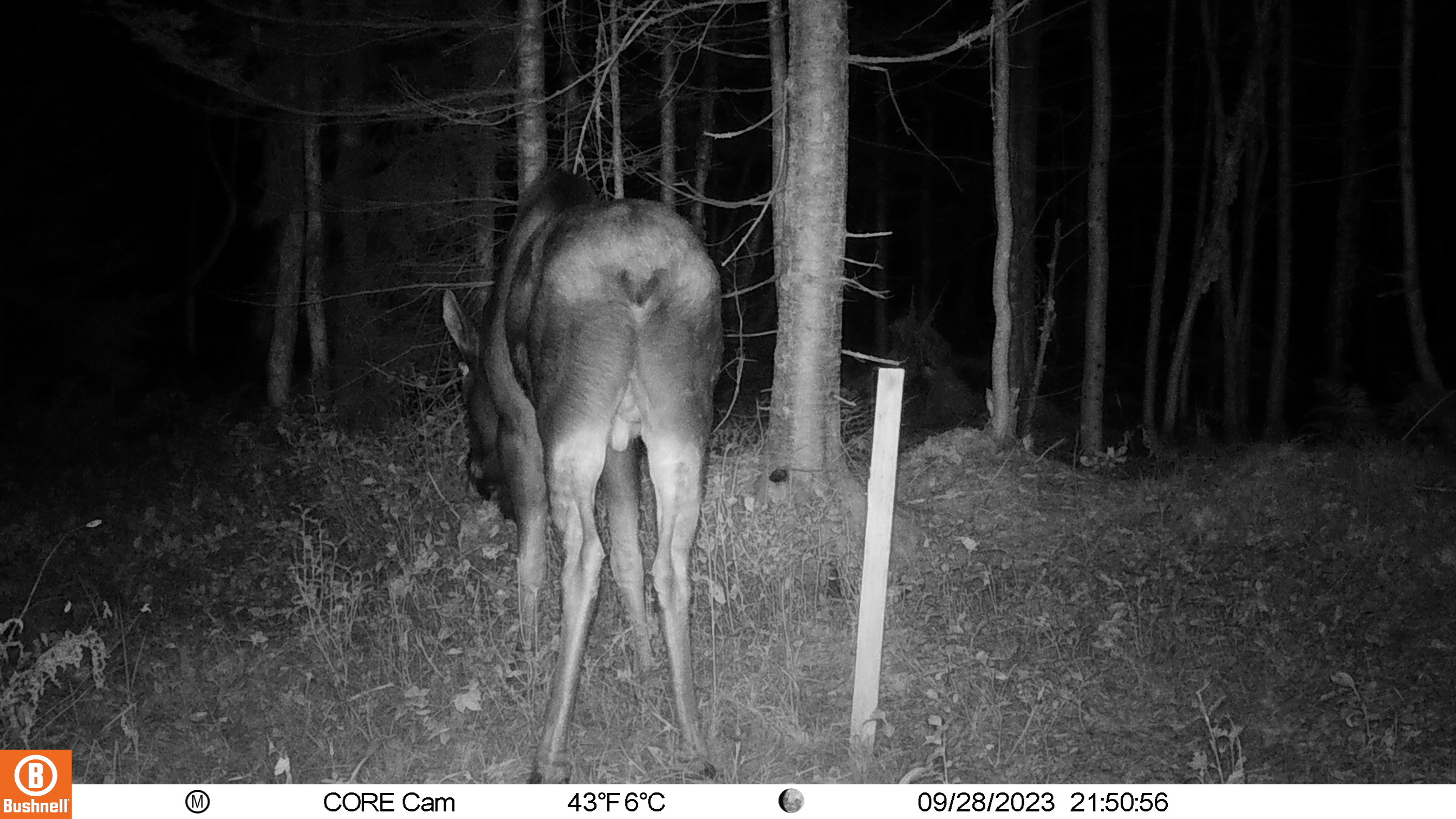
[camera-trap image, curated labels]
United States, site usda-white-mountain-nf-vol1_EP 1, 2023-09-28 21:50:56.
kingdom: Animalia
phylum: Chordata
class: Mammalia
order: Artiodactyla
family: Cervidae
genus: Alces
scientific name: Alces alces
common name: moose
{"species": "moose (Alces alces)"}